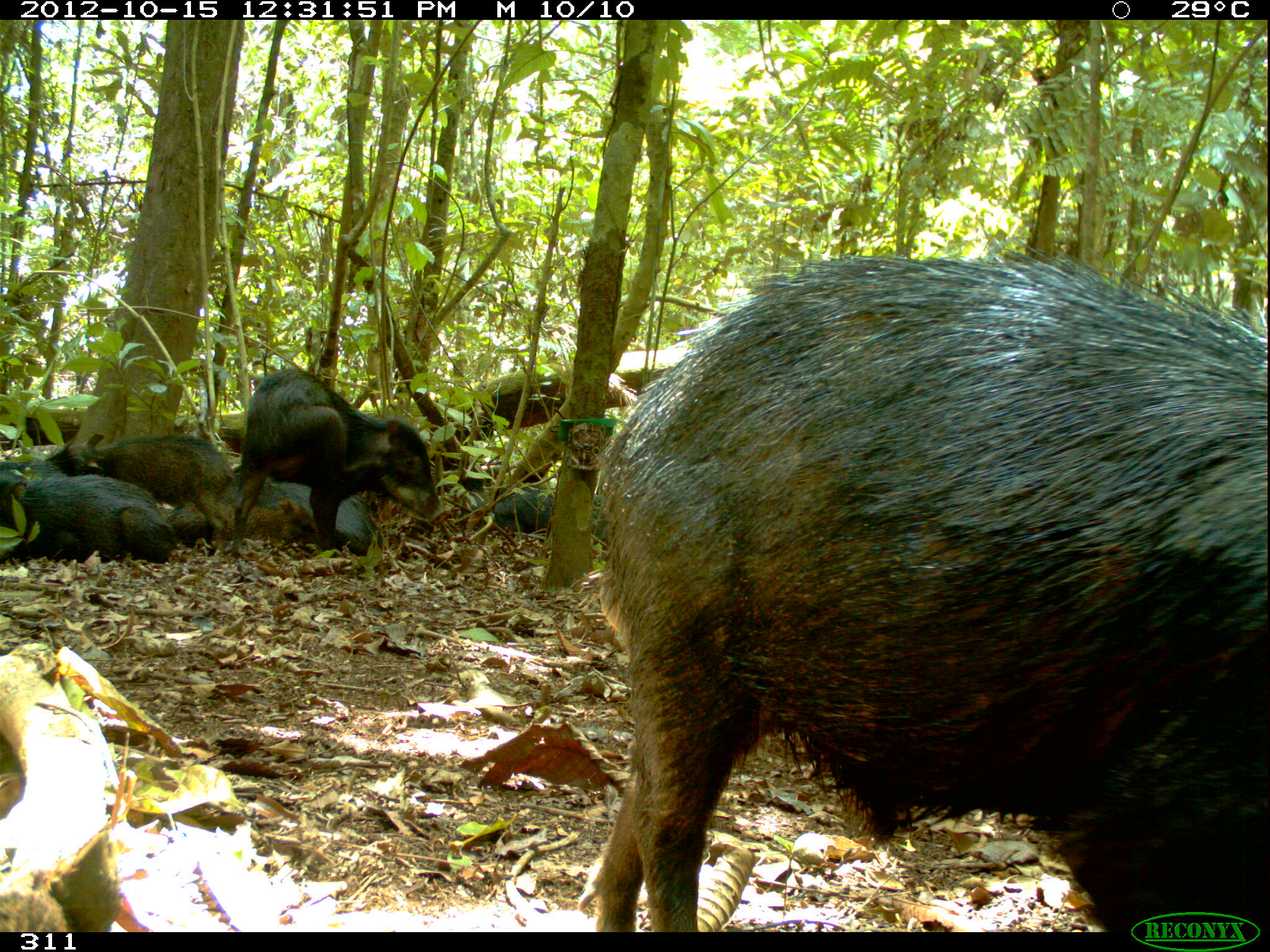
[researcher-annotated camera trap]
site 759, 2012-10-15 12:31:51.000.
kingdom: Animalia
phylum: Chordata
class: Mammalia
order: Artiodactyla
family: Tayassuidae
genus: Tayassu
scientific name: Tayassu pecari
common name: white-lipped peccary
Tayassu pecari (white-lipped peccary).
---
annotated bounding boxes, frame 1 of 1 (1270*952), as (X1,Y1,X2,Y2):
tayassu pecari: (579,246,1270,932); (228,367,452,560); (56,432,236,557); (0,468,175,566); (220,462,385,555); (456,474,606,548); (164,495,320,553); (468,483,605,542)